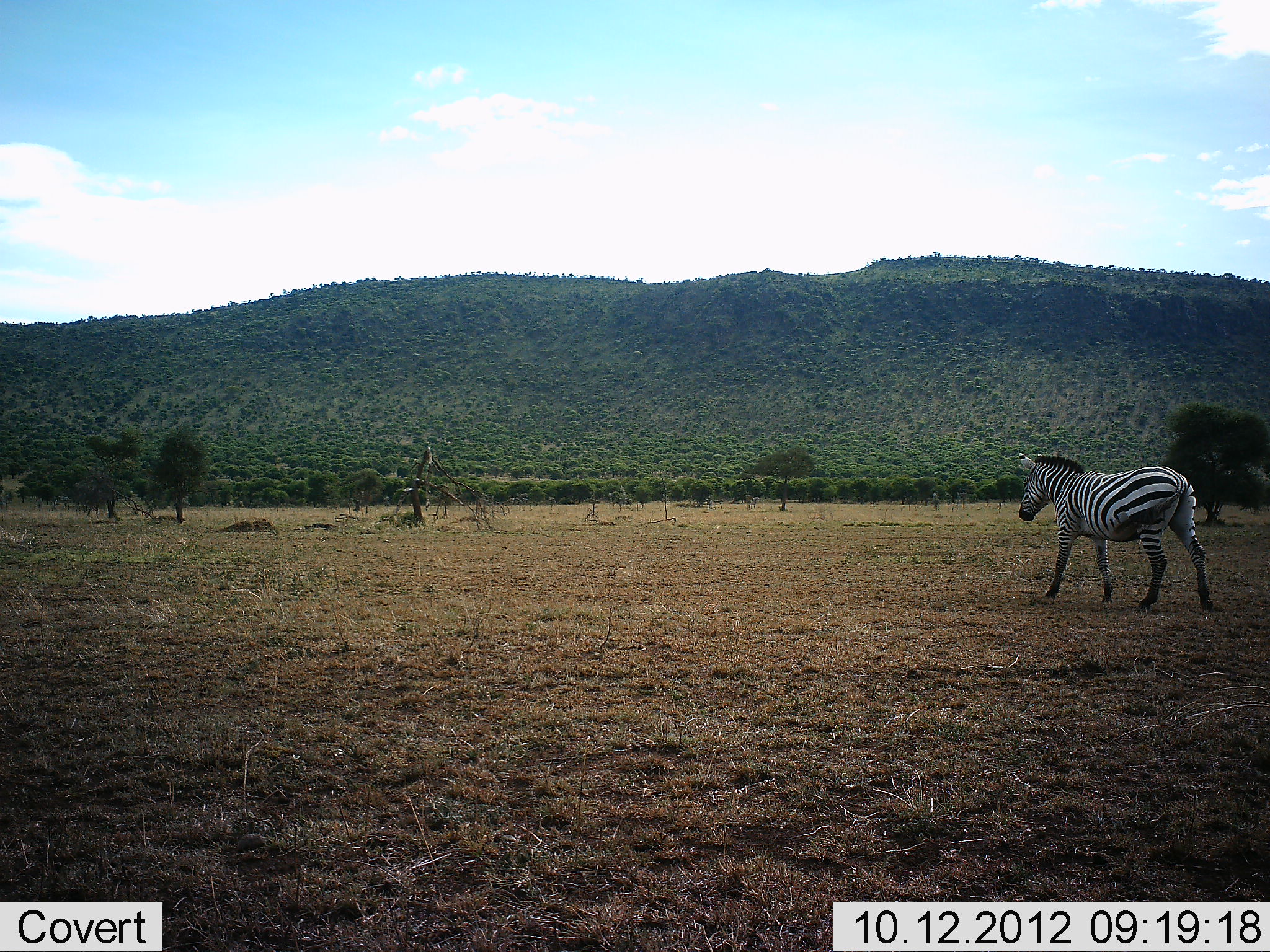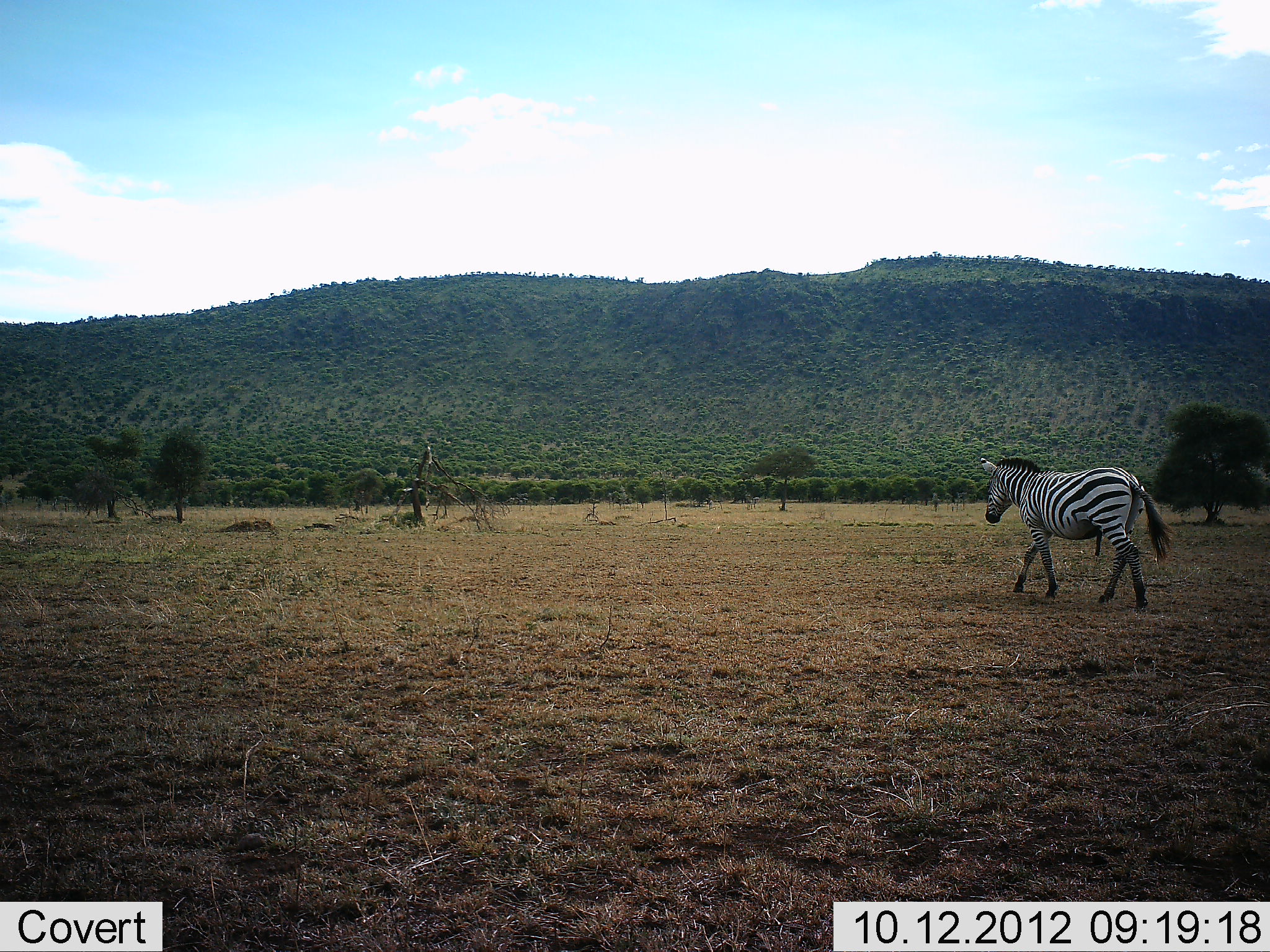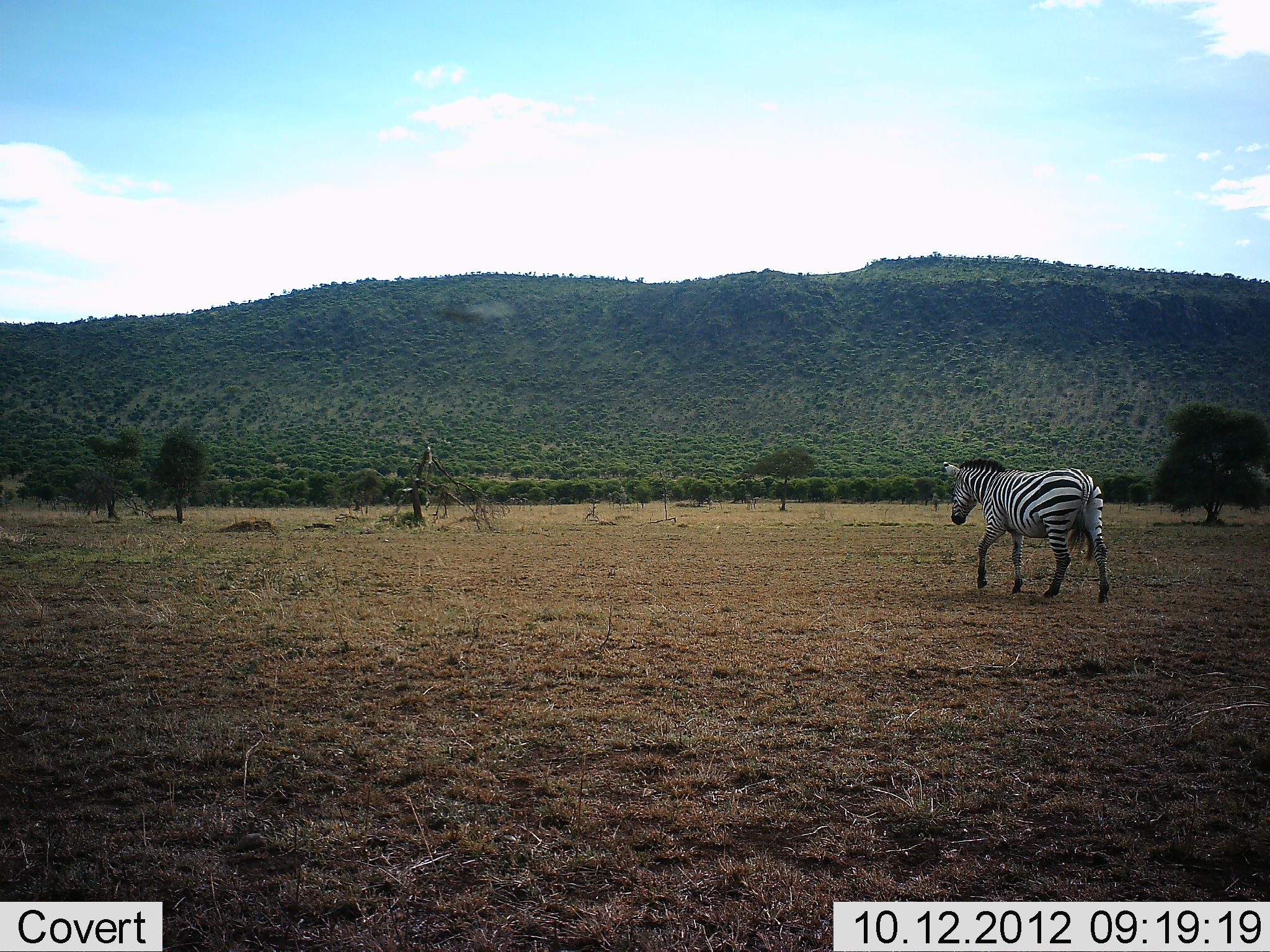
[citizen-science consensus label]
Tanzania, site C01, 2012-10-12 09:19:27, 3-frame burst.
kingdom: Animalia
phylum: Chordata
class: Mammalia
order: Perissodactyla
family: Equidae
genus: Equus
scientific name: Equus quagga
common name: plains zebra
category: zebra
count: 1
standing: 8%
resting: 0%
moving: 92%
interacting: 0%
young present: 0%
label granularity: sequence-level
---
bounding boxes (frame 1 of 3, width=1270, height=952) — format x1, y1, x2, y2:
animal: 1018, 453, 1212, 611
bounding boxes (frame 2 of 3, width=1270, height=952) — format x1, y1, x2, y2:
animal: 980, 457, 1174, 608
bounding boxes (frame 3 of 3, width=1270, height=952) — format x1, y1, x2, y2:
animal: 943, 461, 1110, 604